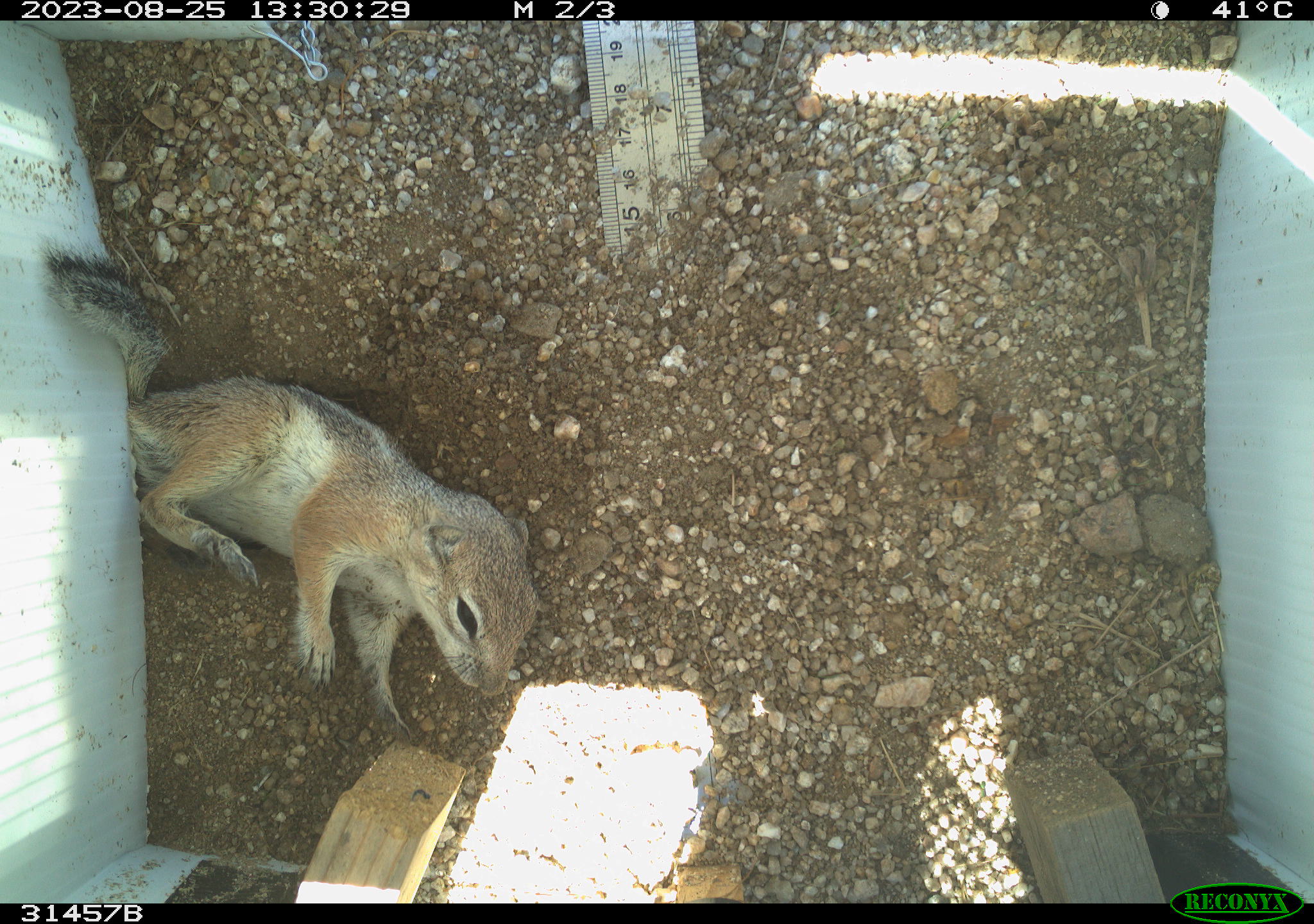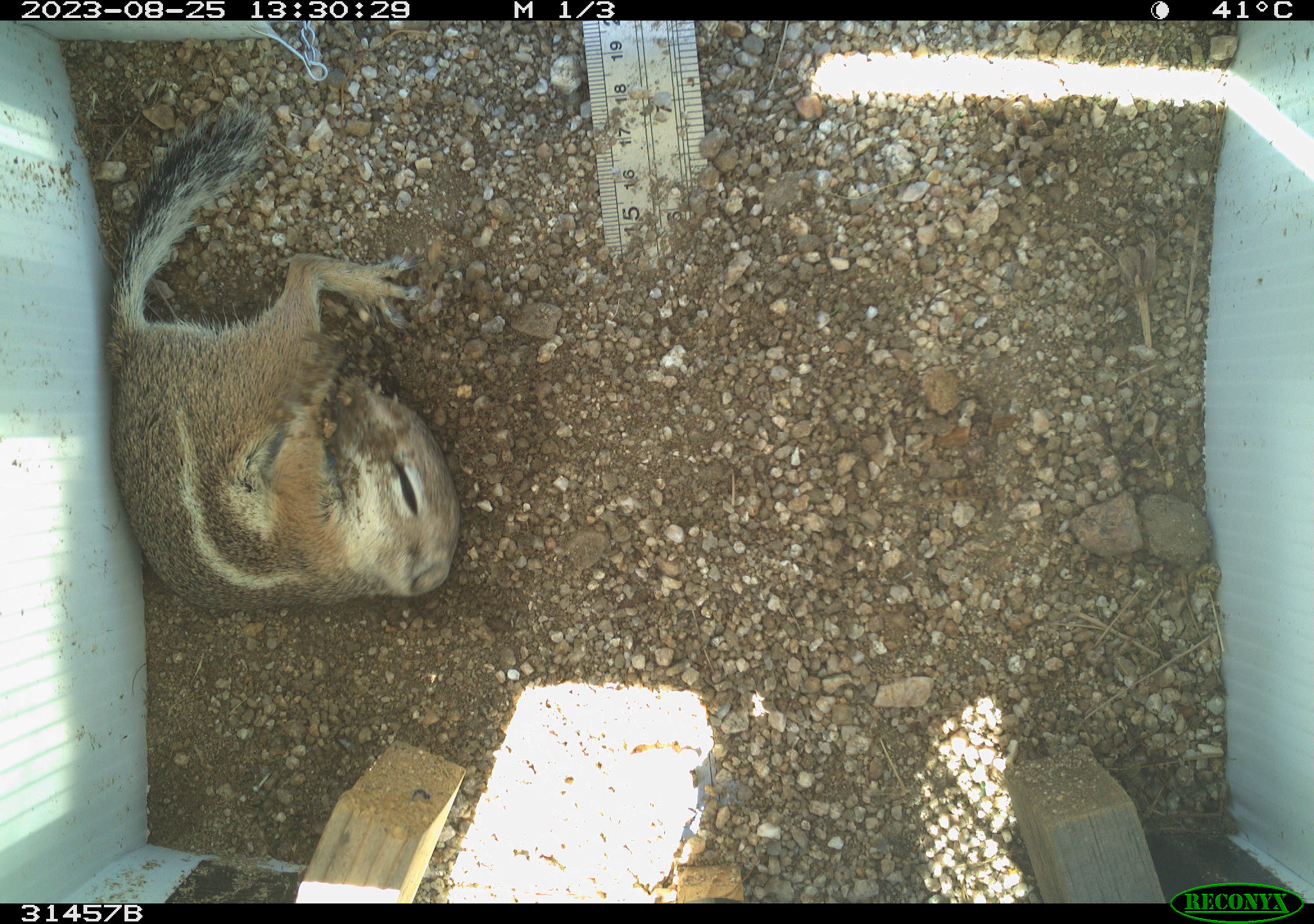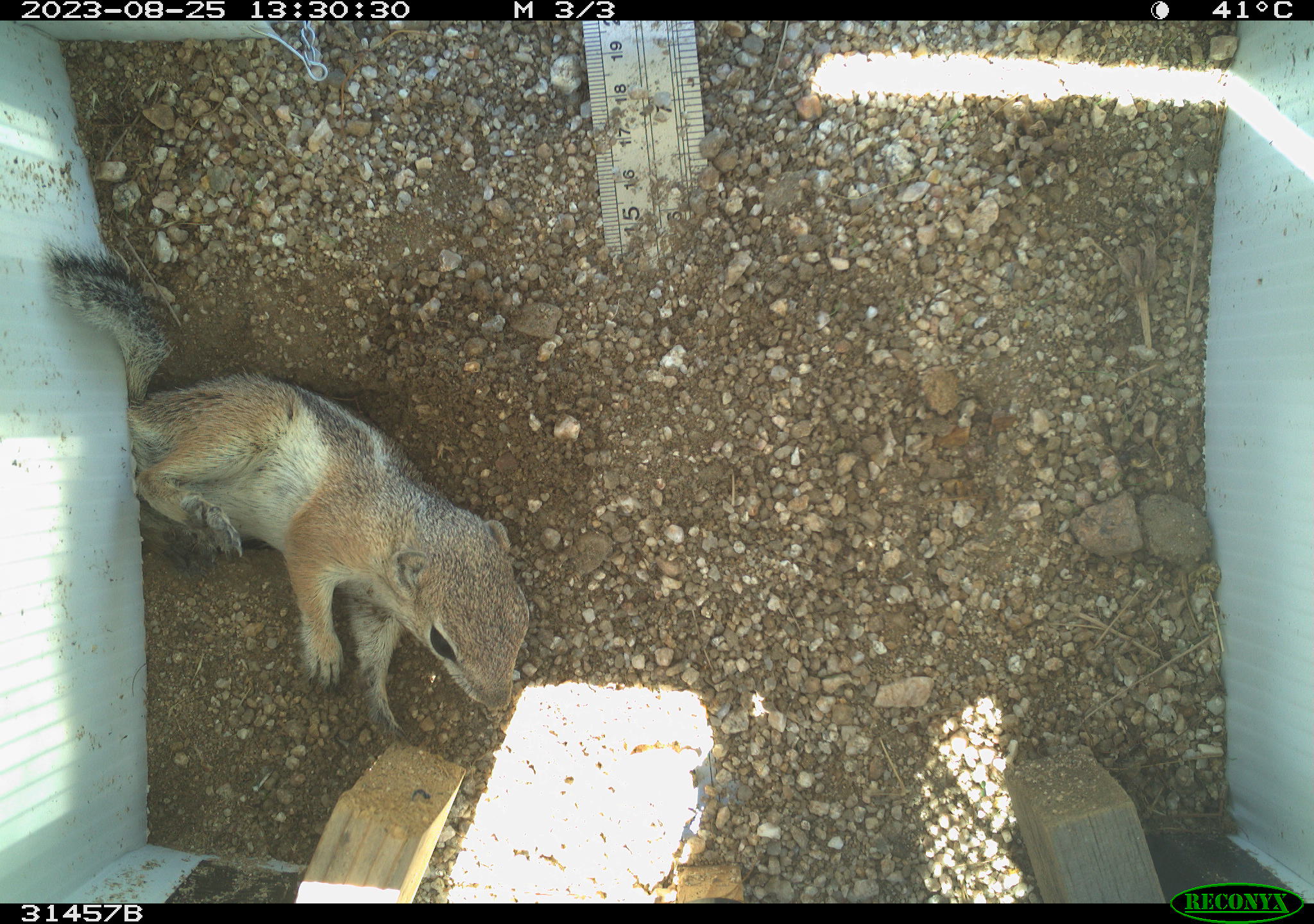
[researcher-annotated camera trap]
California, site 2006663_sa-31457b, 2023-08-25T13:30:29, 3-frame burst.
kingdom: Animalia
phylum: Chordata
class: Mammalia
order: Rodentia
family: Sciuridae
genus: Ammospermophilus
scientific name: Ammospermophilus leucurus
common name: white-tailed antelope squirrel